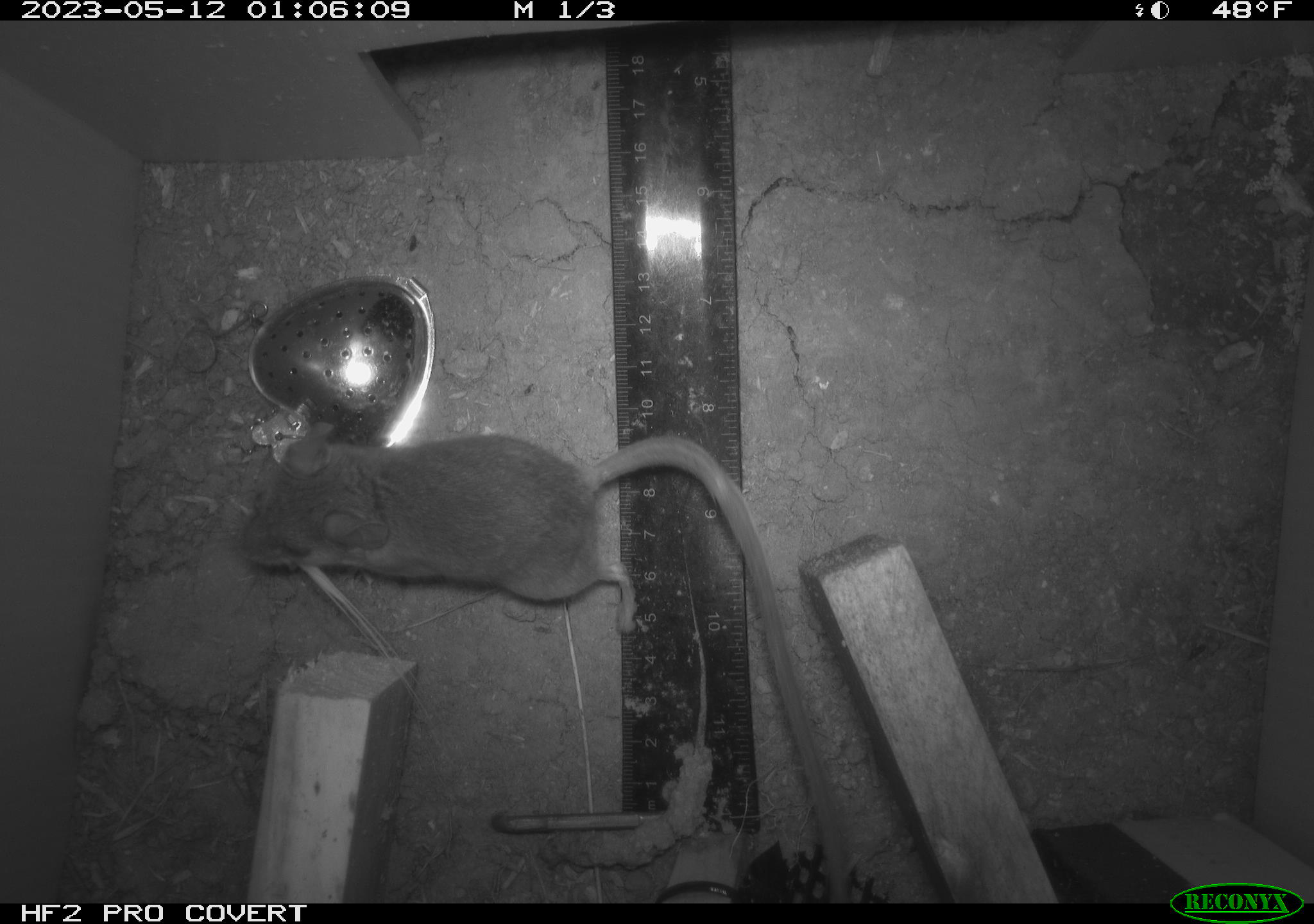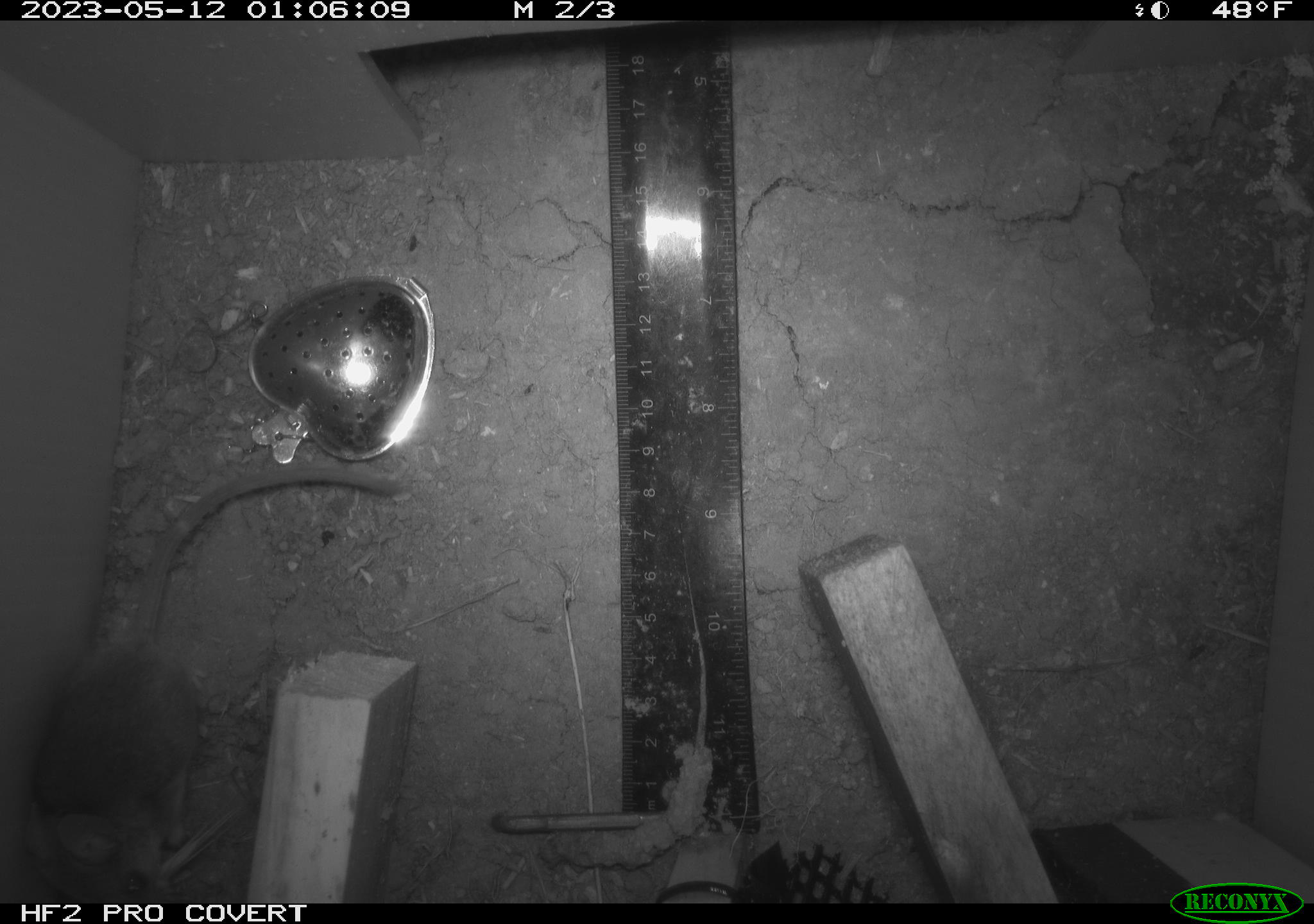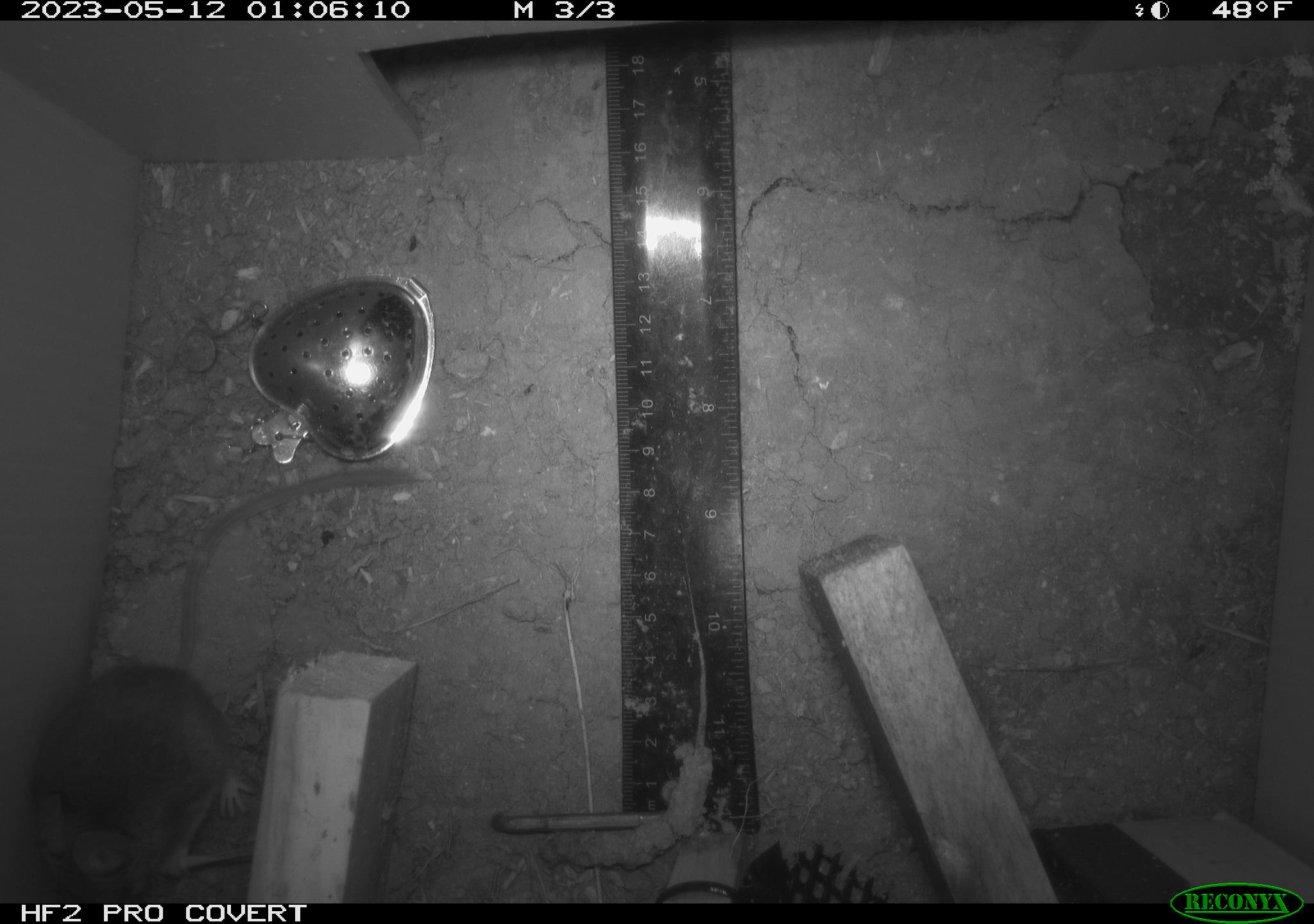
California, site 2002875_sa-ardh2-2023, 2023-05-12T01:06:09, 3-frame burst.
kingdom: Animalia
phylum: Chordata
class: Mammalia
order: Rodentia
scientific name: Rodentia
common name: mouse species